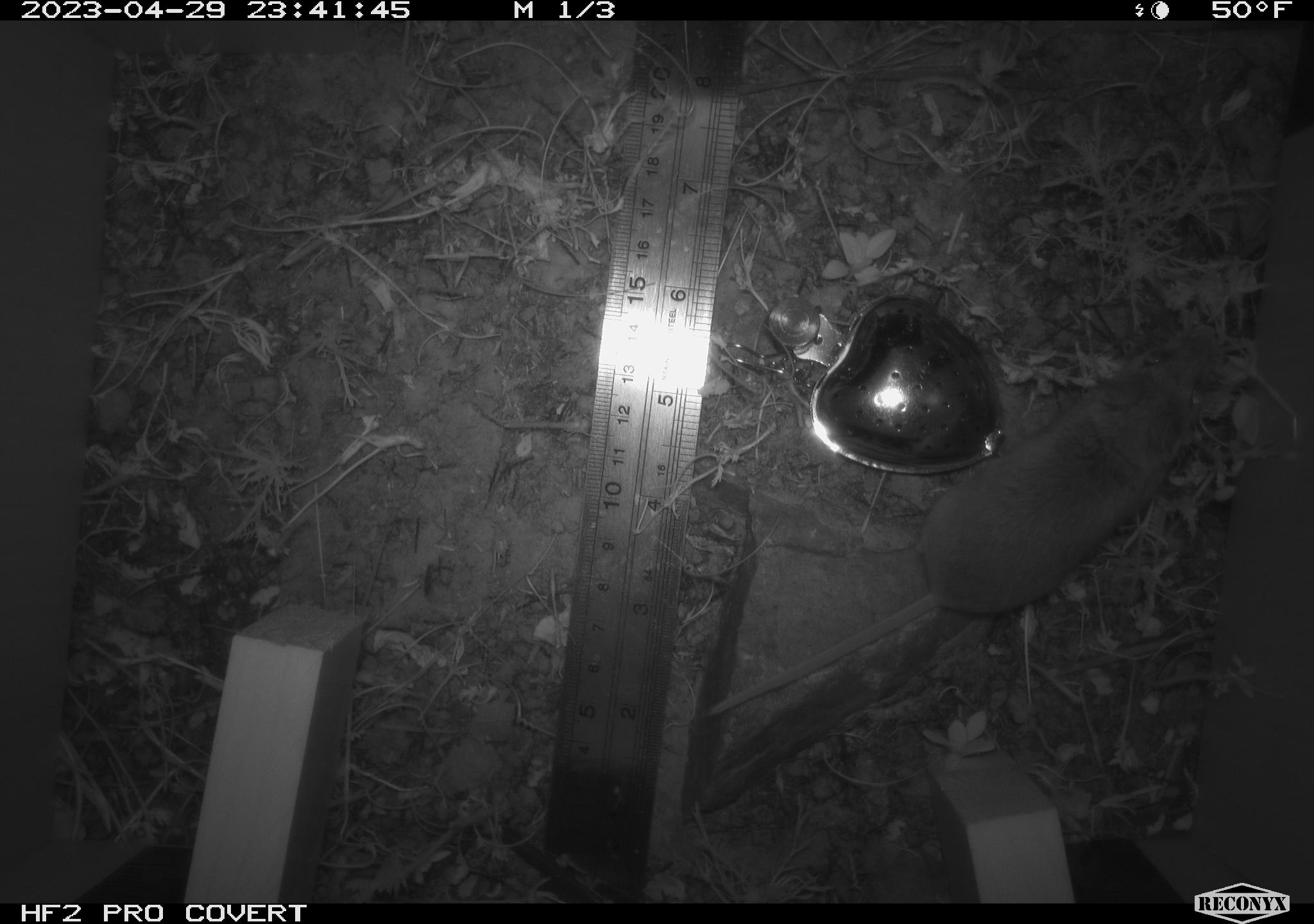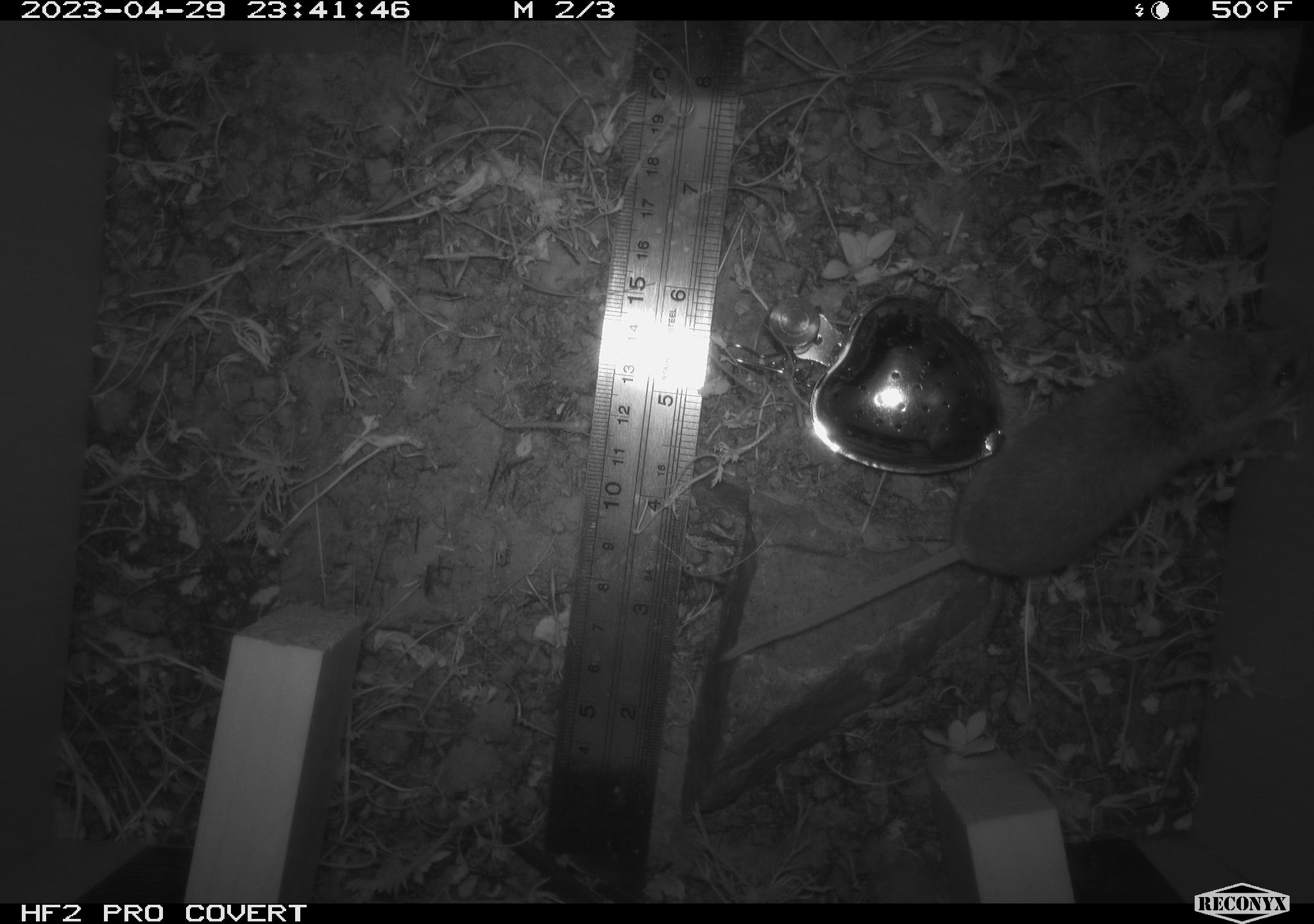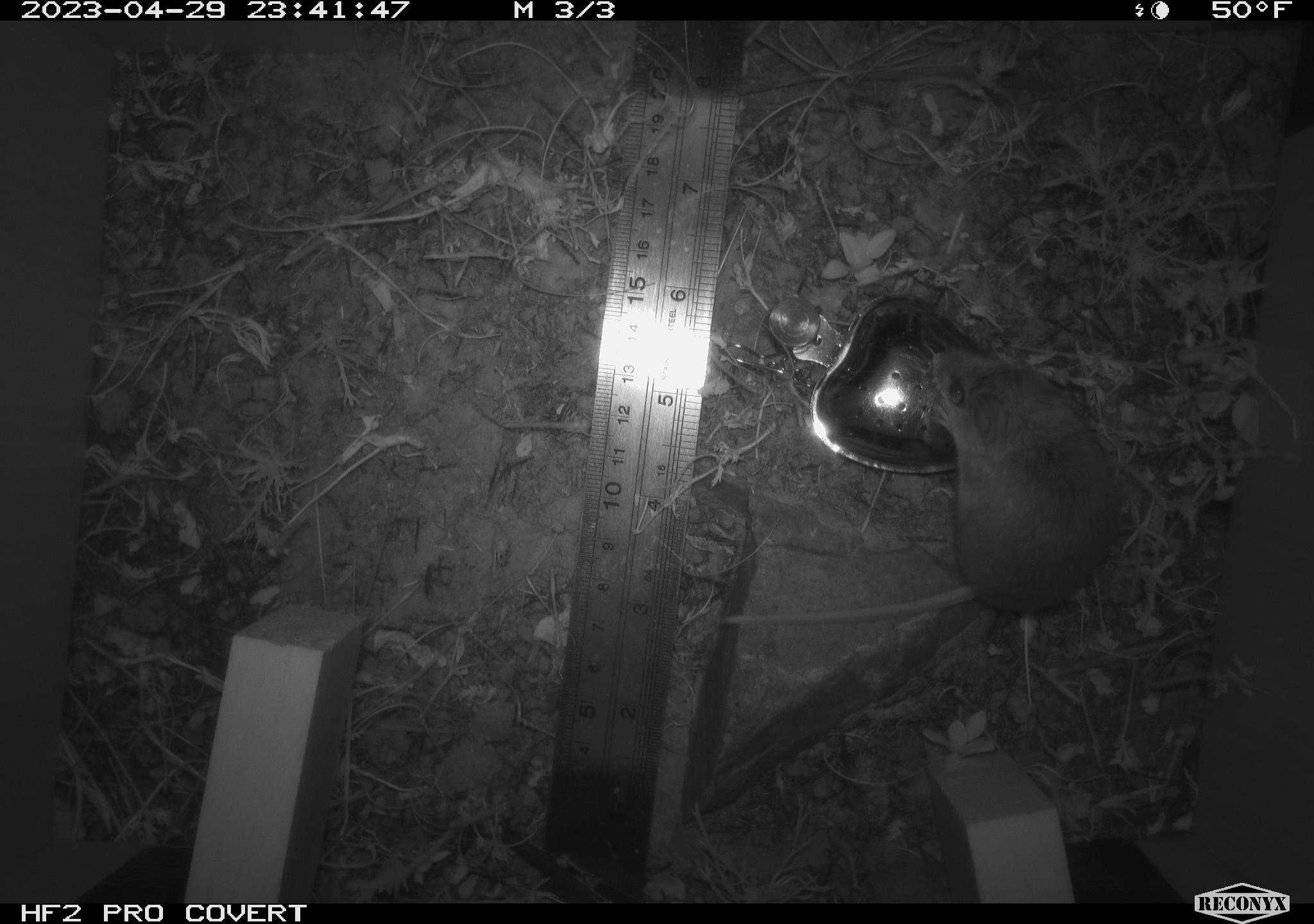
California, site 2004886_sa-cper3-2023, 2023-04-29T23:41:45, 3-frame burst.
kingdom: Animalia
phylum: Chordata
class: Mammalia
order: Rodentia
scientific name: Rodentia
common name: mouse species